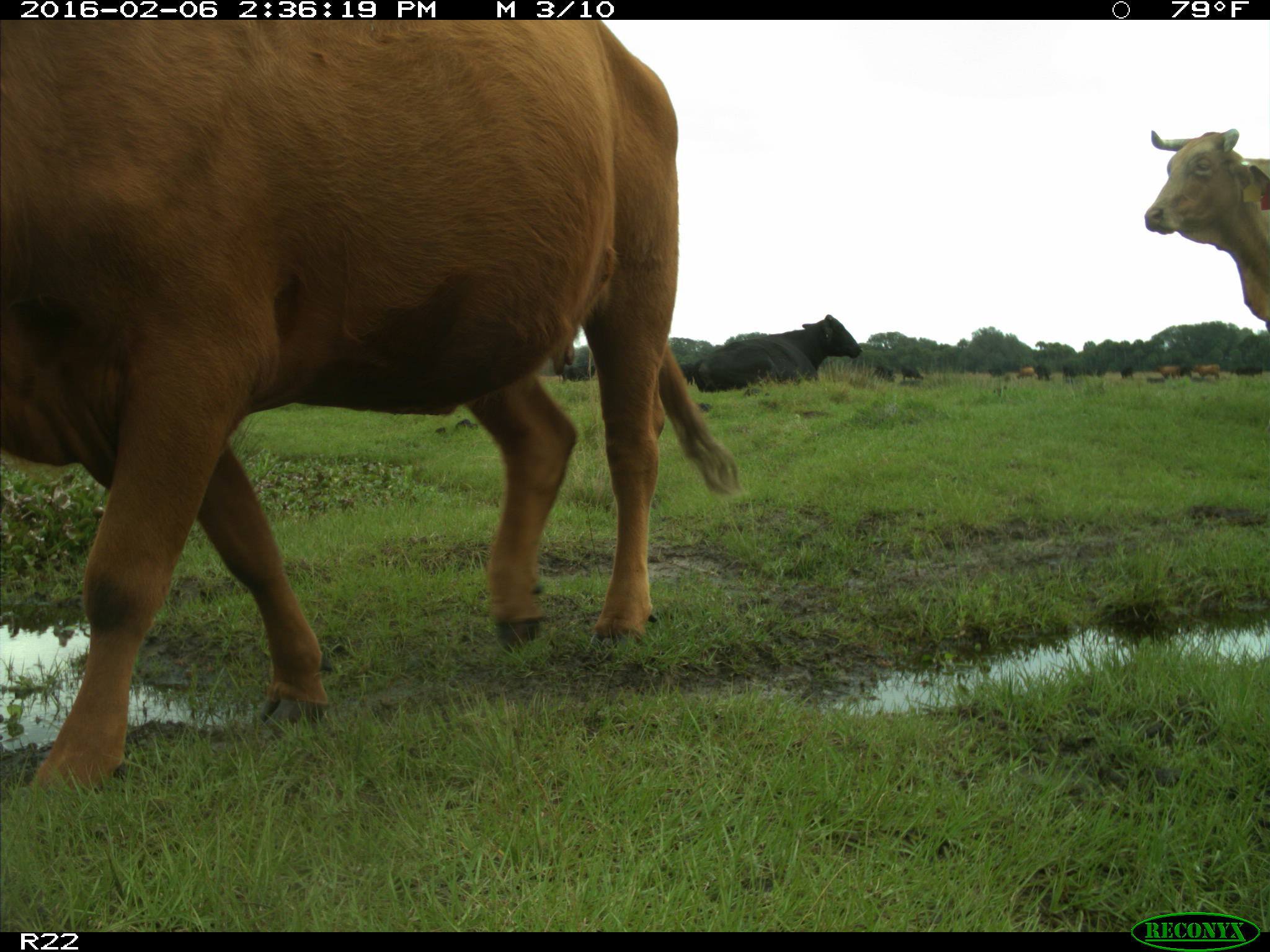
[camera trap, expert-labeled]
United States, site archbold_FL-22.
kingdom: Animalia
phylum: Chordata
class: Mammalia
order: Artiodactyla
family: Bovidae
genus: Bos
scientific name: Bos taurus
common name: domestic cow